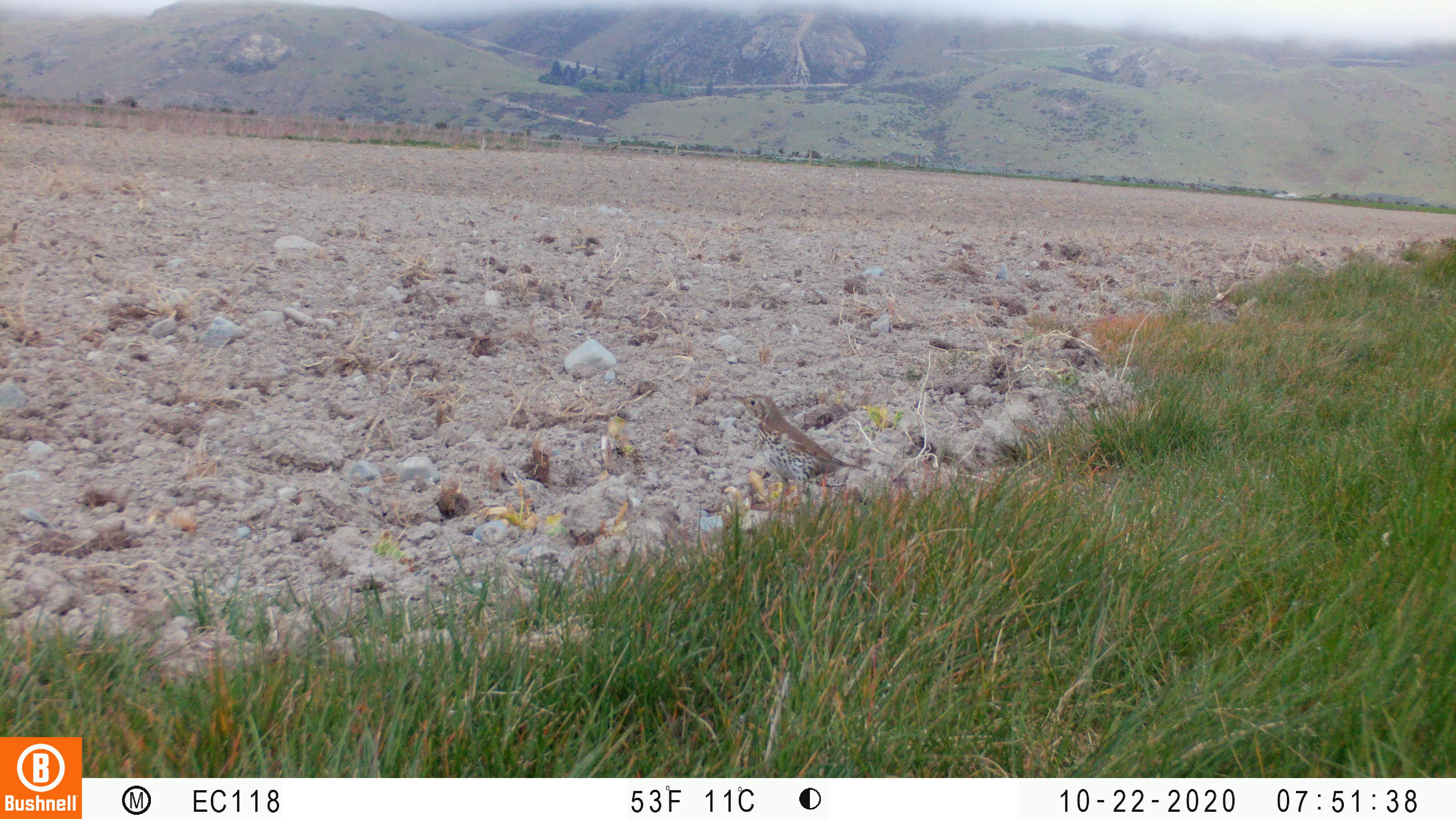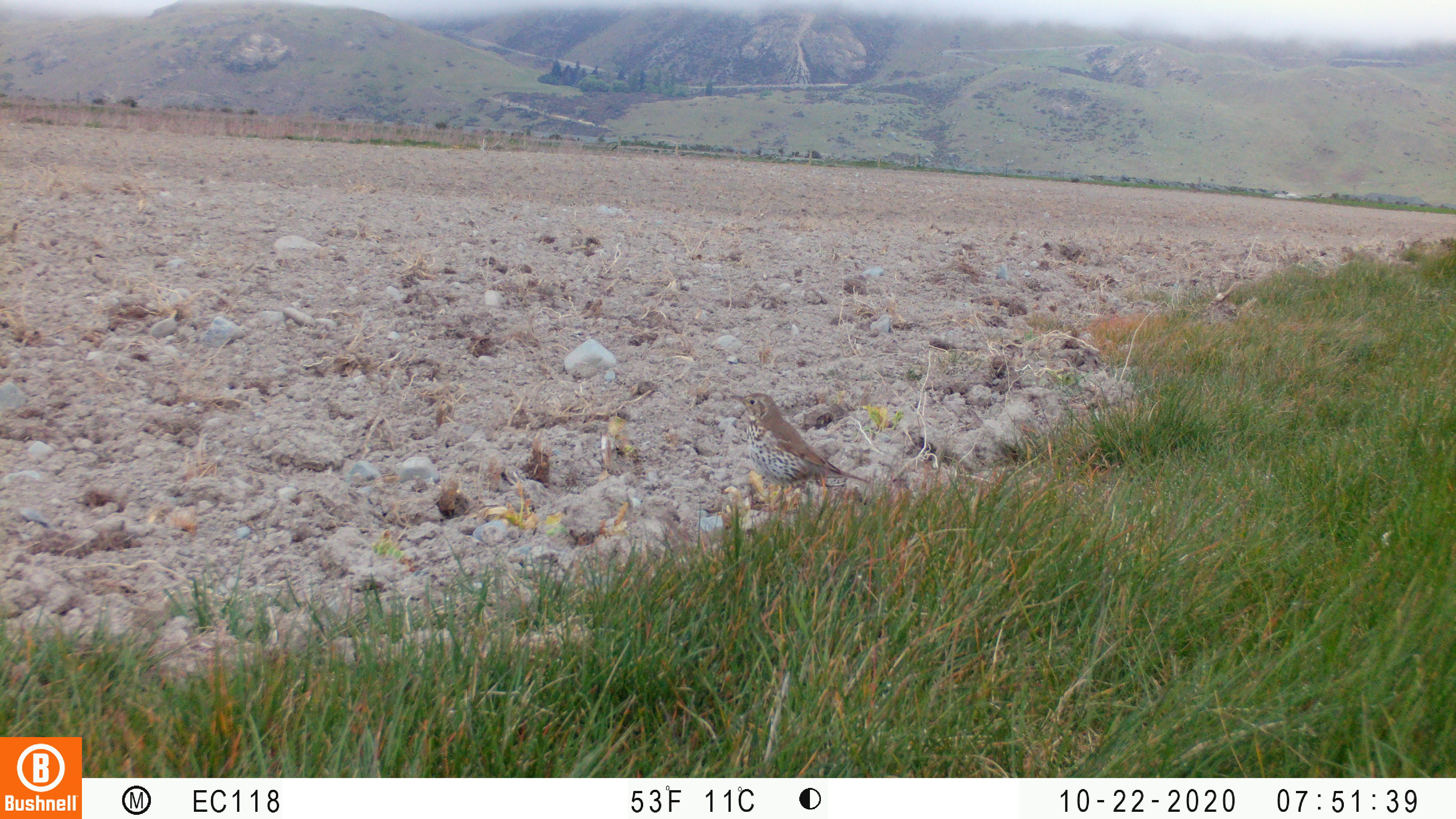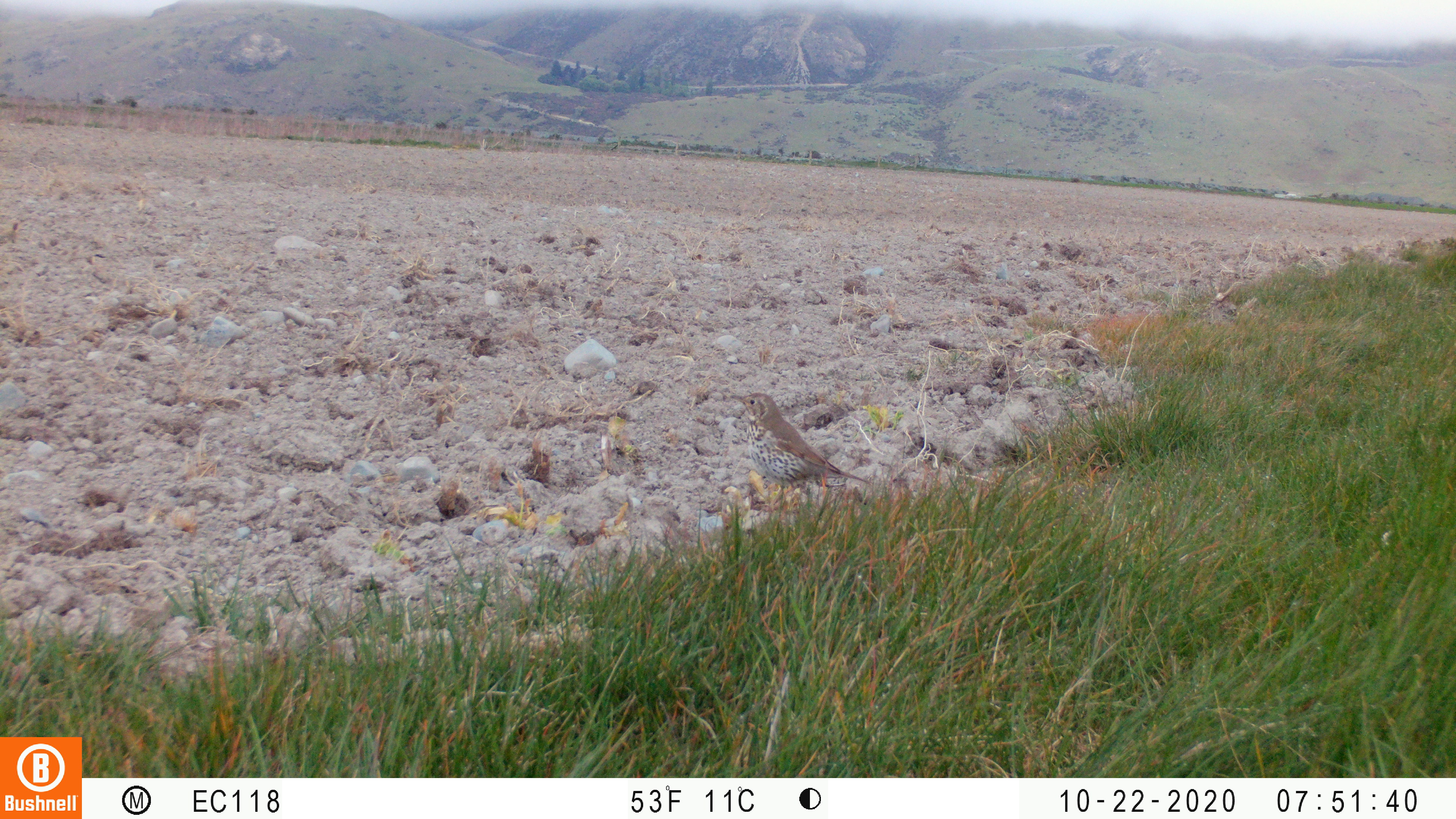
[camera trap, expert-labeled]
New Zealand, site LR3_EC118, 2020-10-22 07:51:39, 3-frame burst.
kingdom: Animalia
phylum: Chordata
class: Aves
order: Passeriformes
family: Turdidae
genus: Turdus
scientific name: Turdus philomelos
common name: song thrush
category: thrush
Thrush (song thrush) (Turdus philomelos).